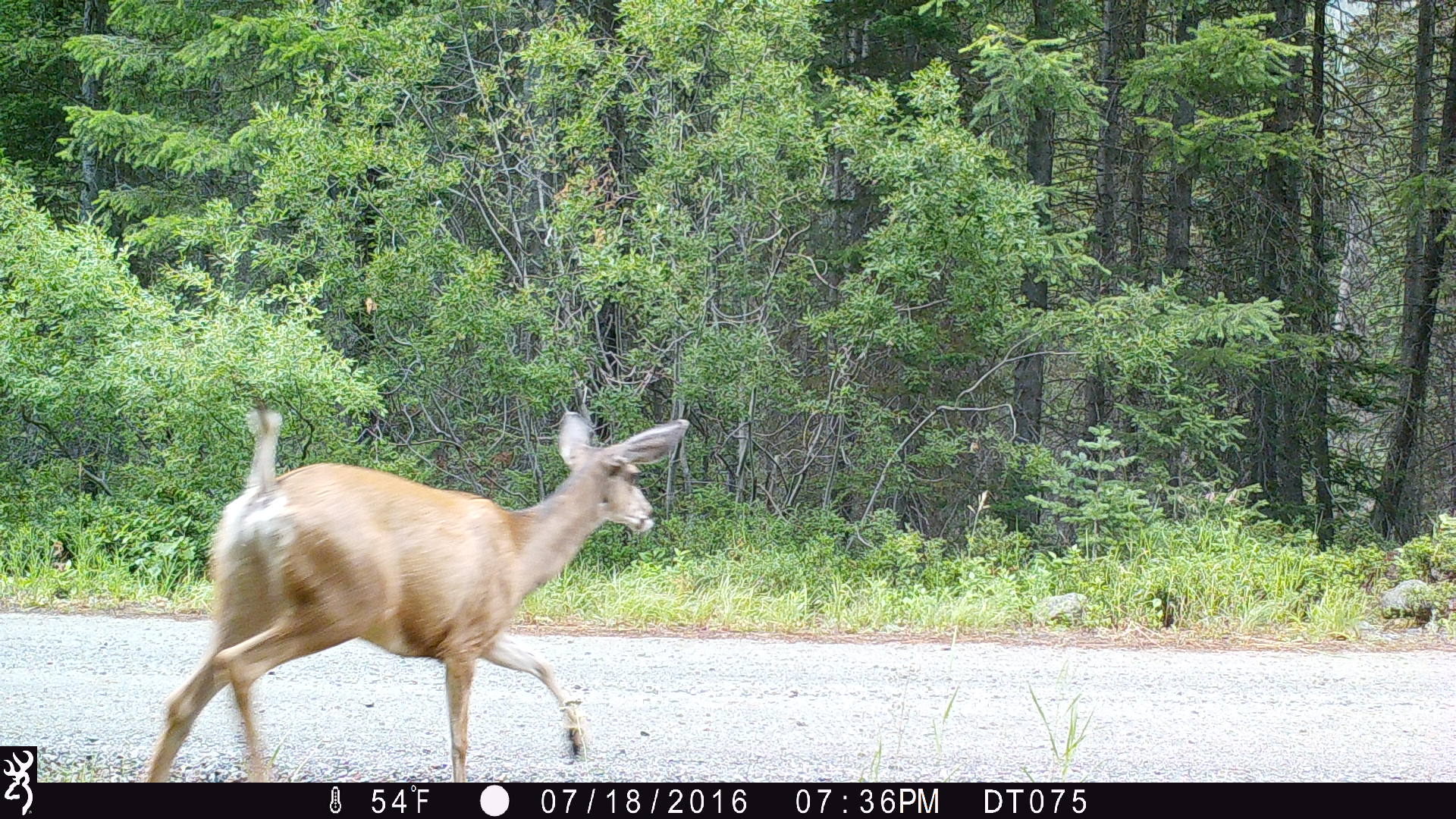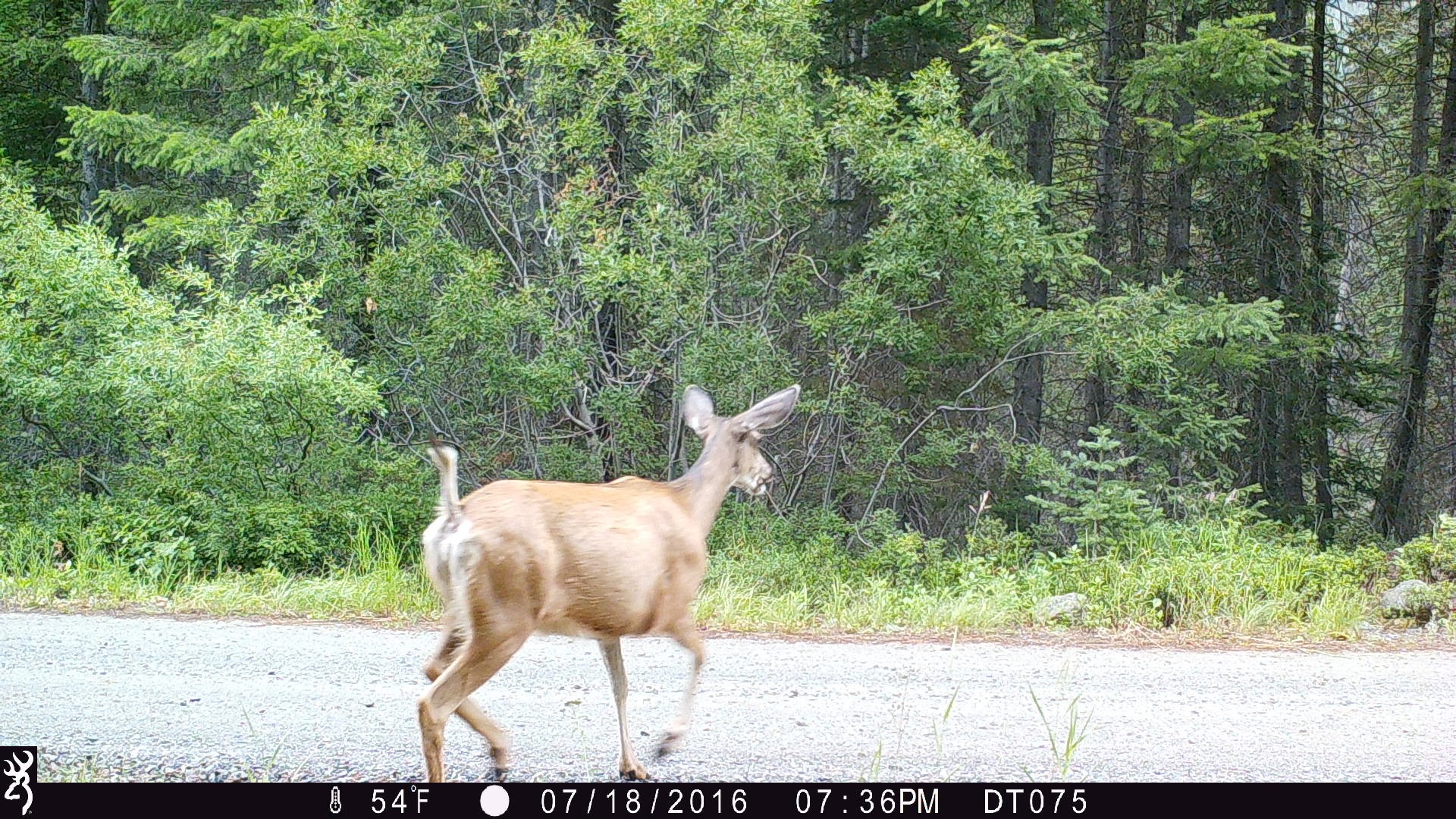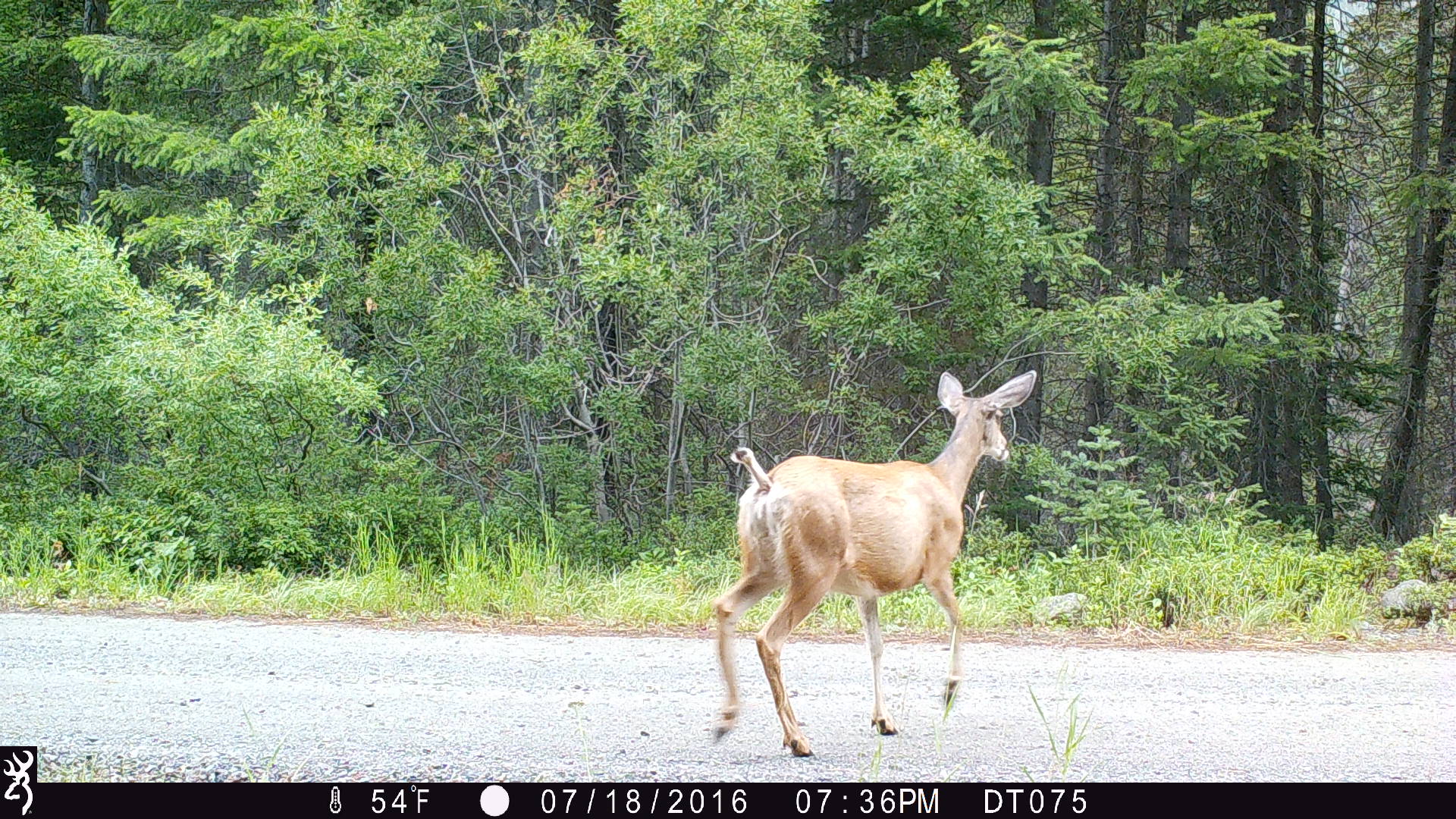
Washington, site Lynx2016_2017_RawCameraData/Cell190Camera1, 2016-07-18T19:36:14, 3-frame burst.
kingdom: Animalia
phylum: Chordata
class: Mammalia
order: Artiodactyla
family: Cervidae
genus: Odocoileus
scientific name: Odocoileus hemionus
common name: mule deer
Odocoileus hemionus (mule deer). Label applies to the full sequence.